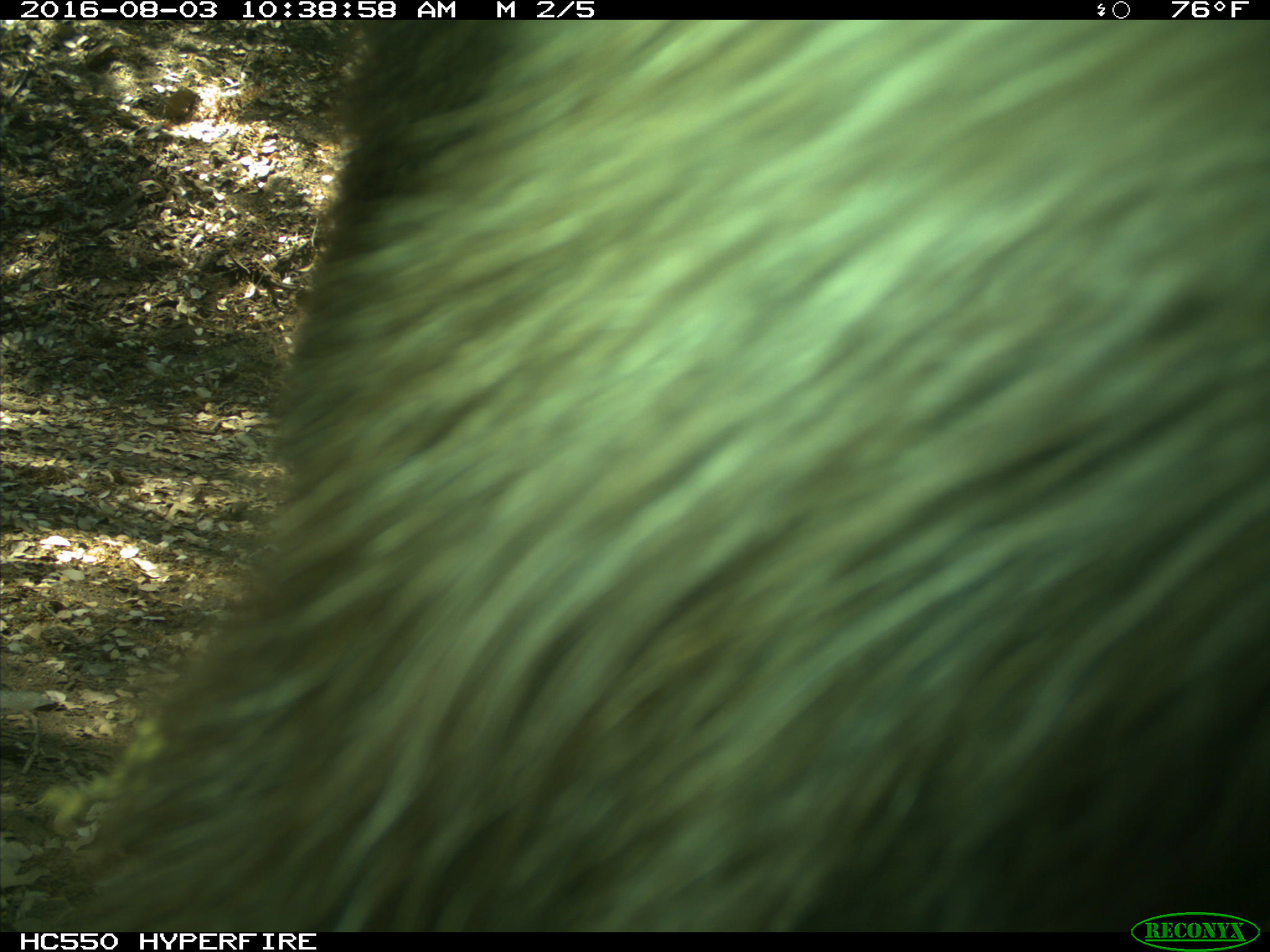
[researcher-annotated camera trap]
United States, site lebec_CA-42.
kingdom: Animalia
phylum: Chordata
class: Mammalia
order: Carnivora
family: Ursidae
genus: Ursus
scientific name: Ursus americanus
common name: american black bear